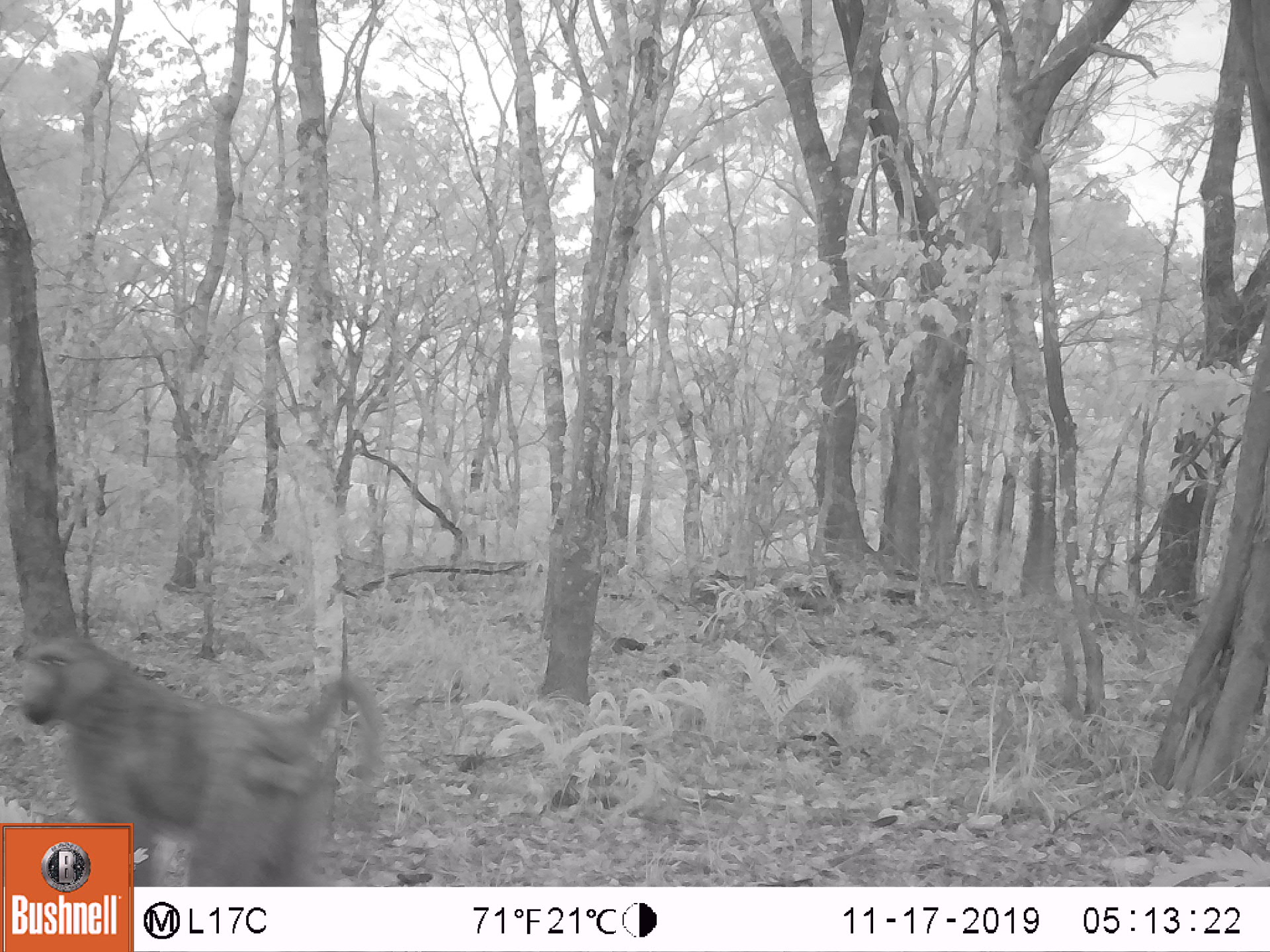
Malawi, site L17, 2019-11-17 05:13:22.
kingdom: Animalia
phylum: Chordata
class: Mammalia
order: Primates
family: Cercopithecidae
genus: Papio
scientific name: Papio cynocephalus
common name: yellow baboon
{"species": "yellow baboon (Papio cynocephalus)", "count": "1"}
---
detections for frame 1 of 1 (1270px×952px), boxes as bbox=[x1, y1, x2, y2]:
yellow baboon: bbox=[10, 633, 386, 819]